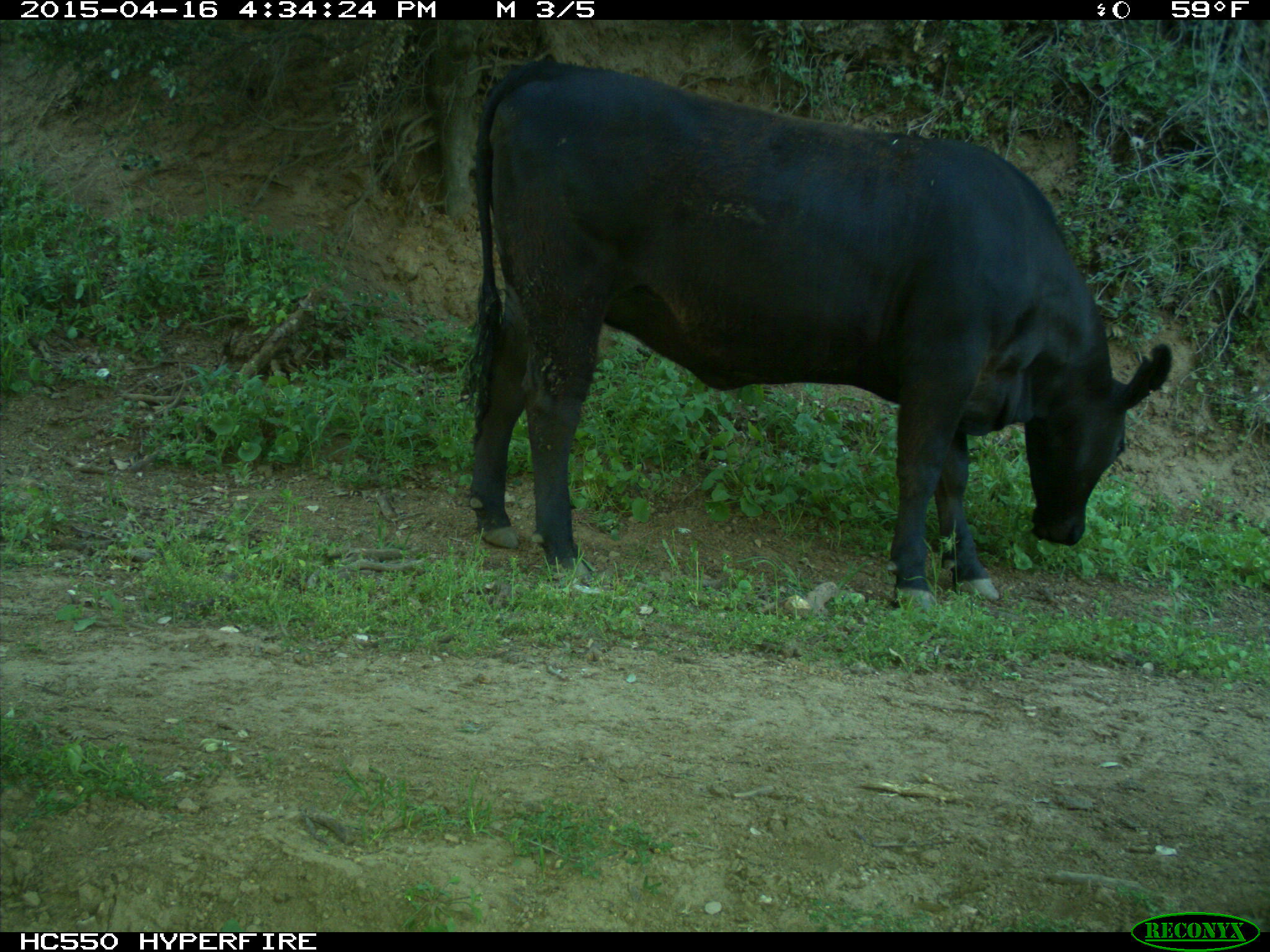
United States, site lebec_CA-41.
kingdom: Animalia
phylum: Chordata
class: Mammalia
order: Artiodactyla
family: Bovidae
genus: Bos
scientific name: Bos taurus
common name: domestic cow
Bos taurus (domestic cow).